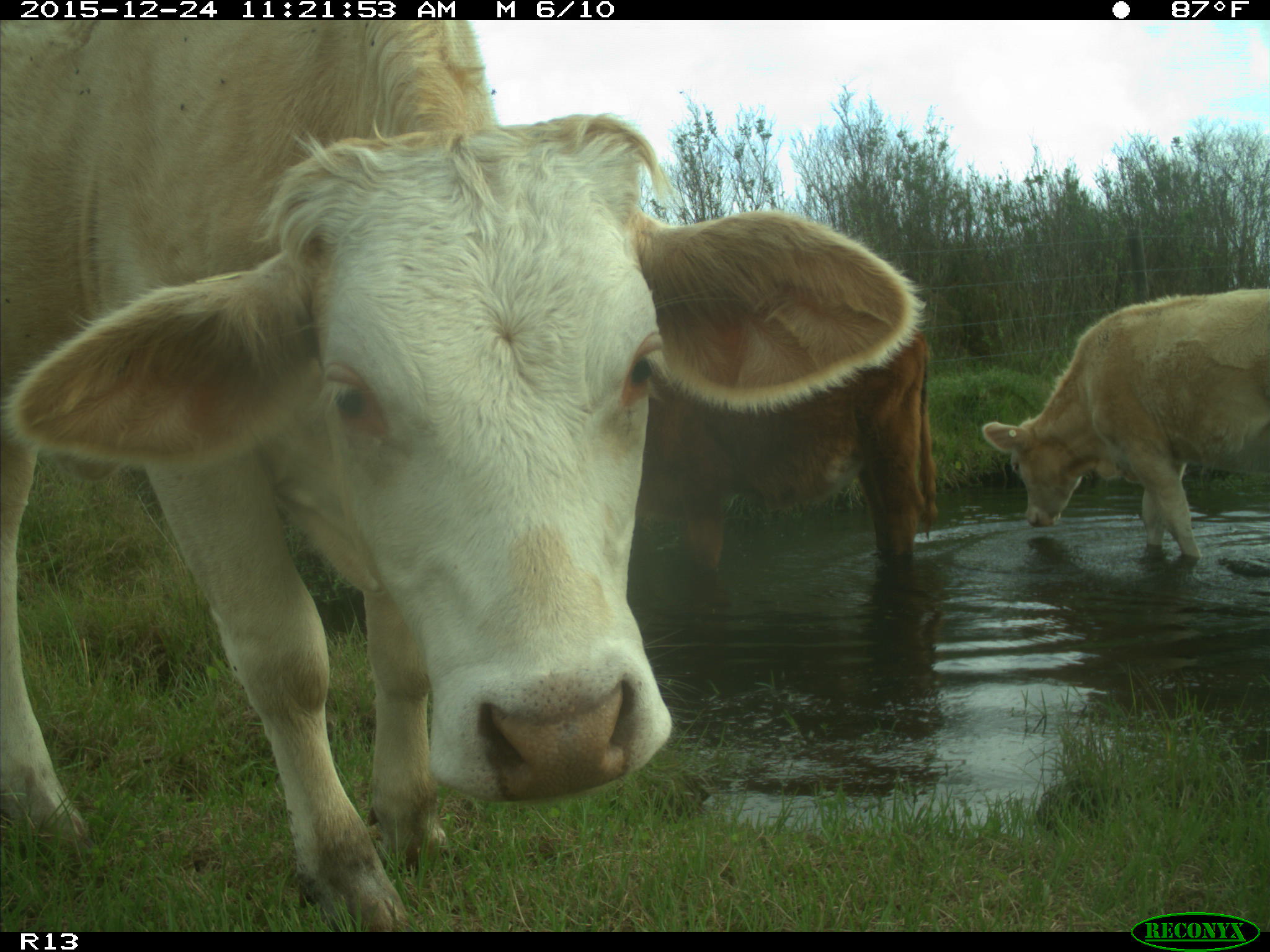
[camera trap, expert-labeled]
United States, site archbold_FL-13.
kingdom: Animalia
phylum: Chordata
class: Mammalia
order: Artiodactyla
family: Bovidae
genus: Bos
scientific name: Bos taurus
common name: domestic cow